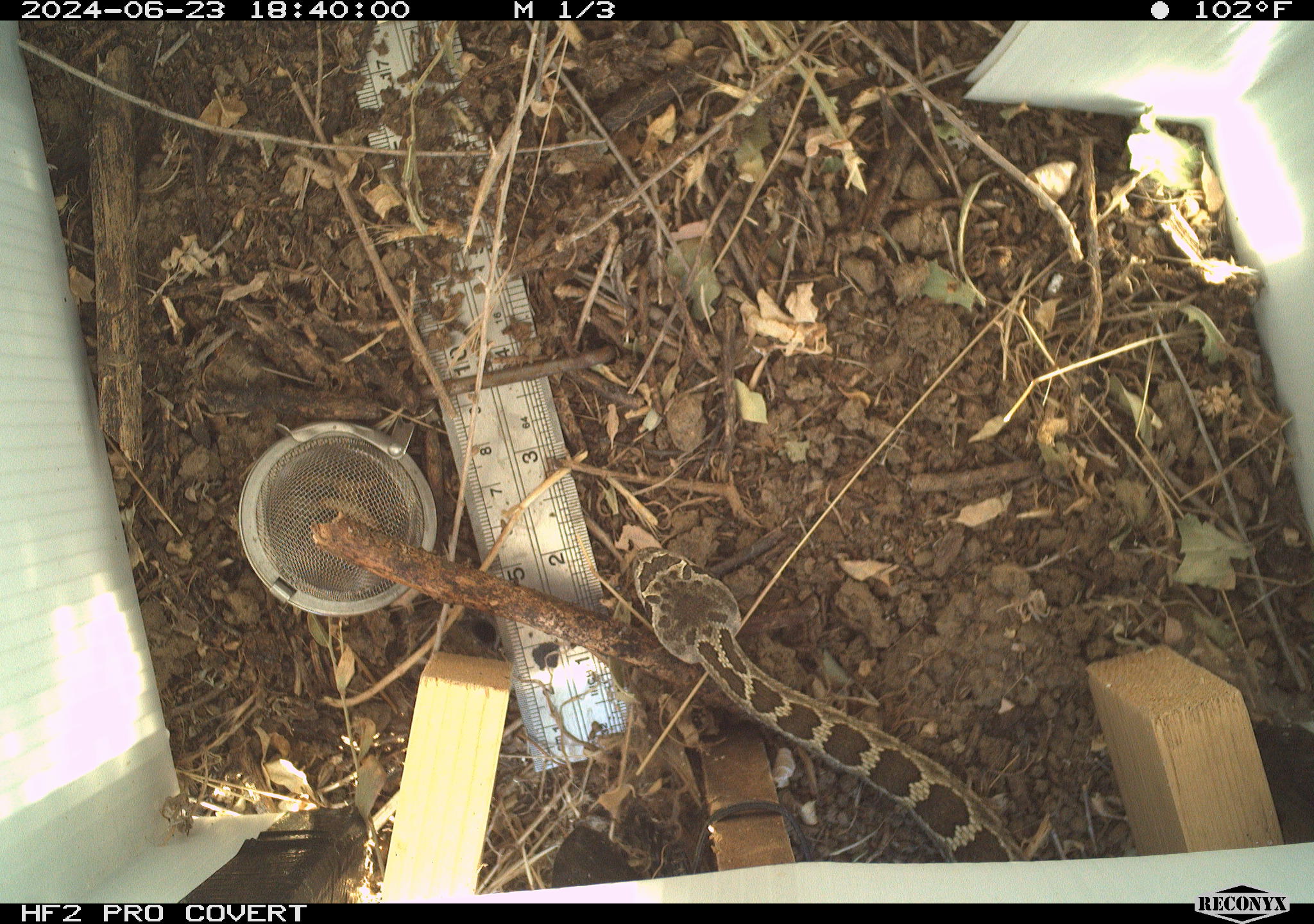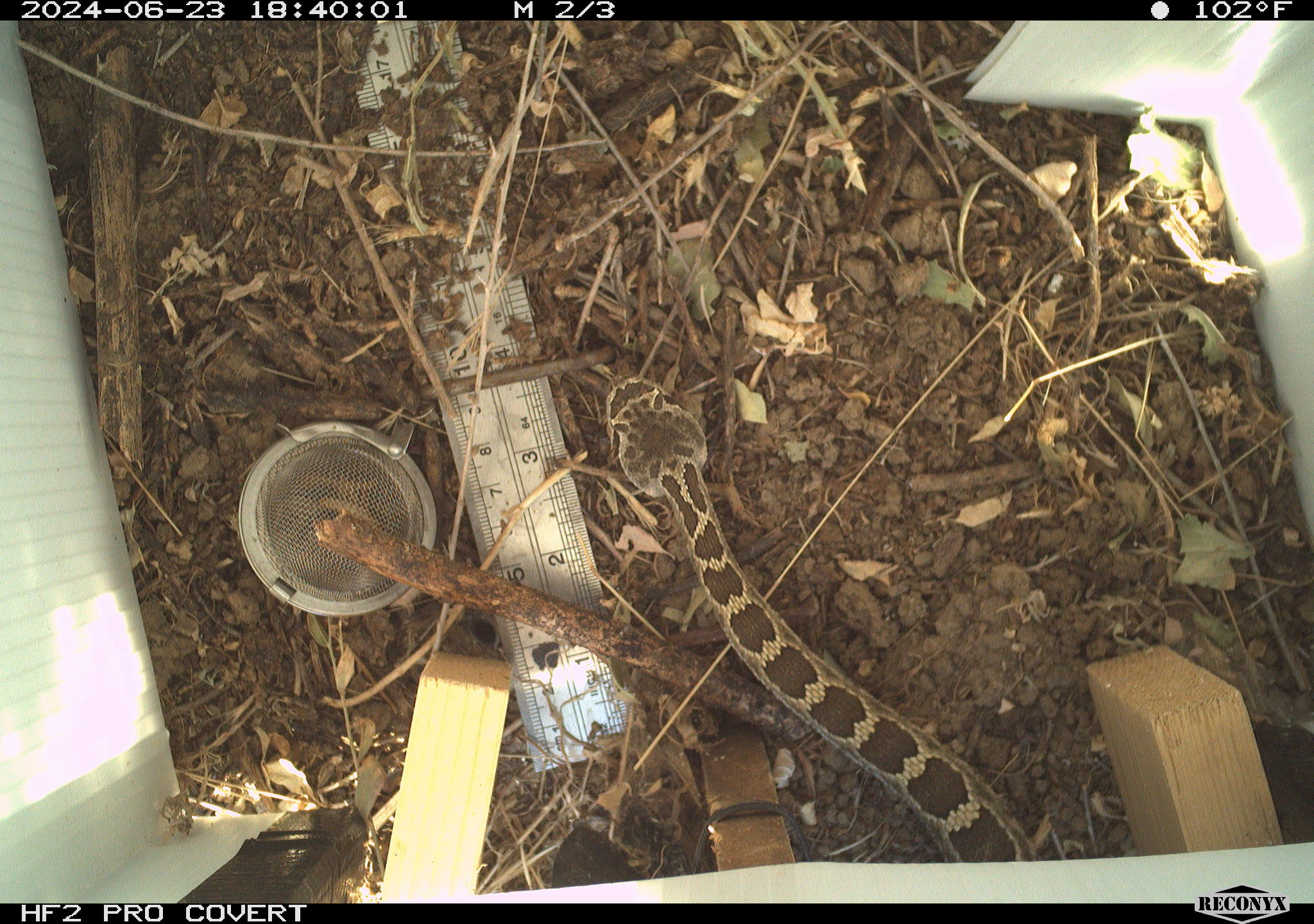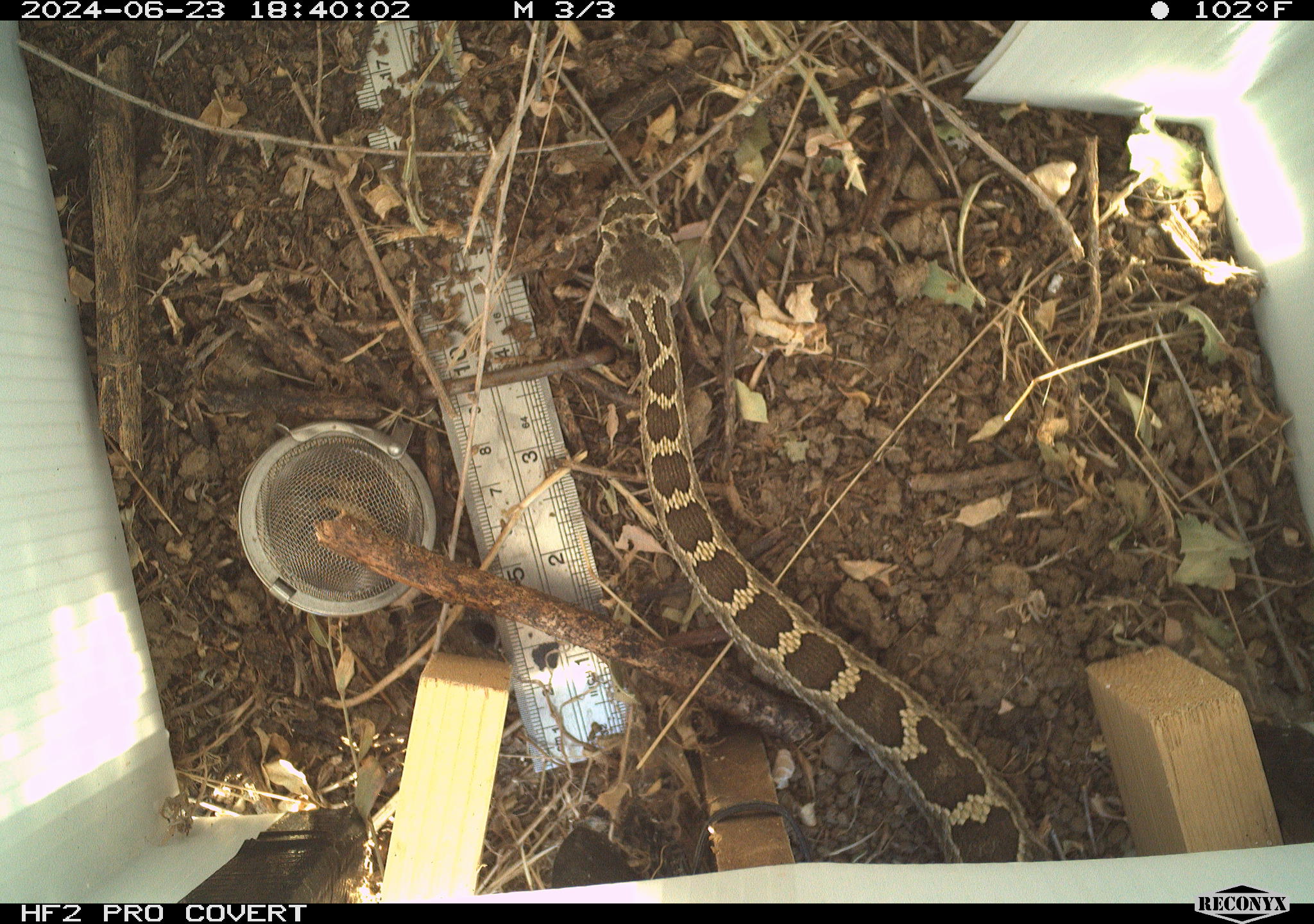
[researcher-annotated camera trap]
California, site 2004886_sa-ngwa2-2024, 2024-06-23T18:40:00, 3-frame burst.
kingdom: Animalia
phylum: Chordata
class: Reptilia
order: Squamata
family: Viperidae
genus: Crotalus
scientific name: Crotalus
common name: rattlers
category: crotalus species